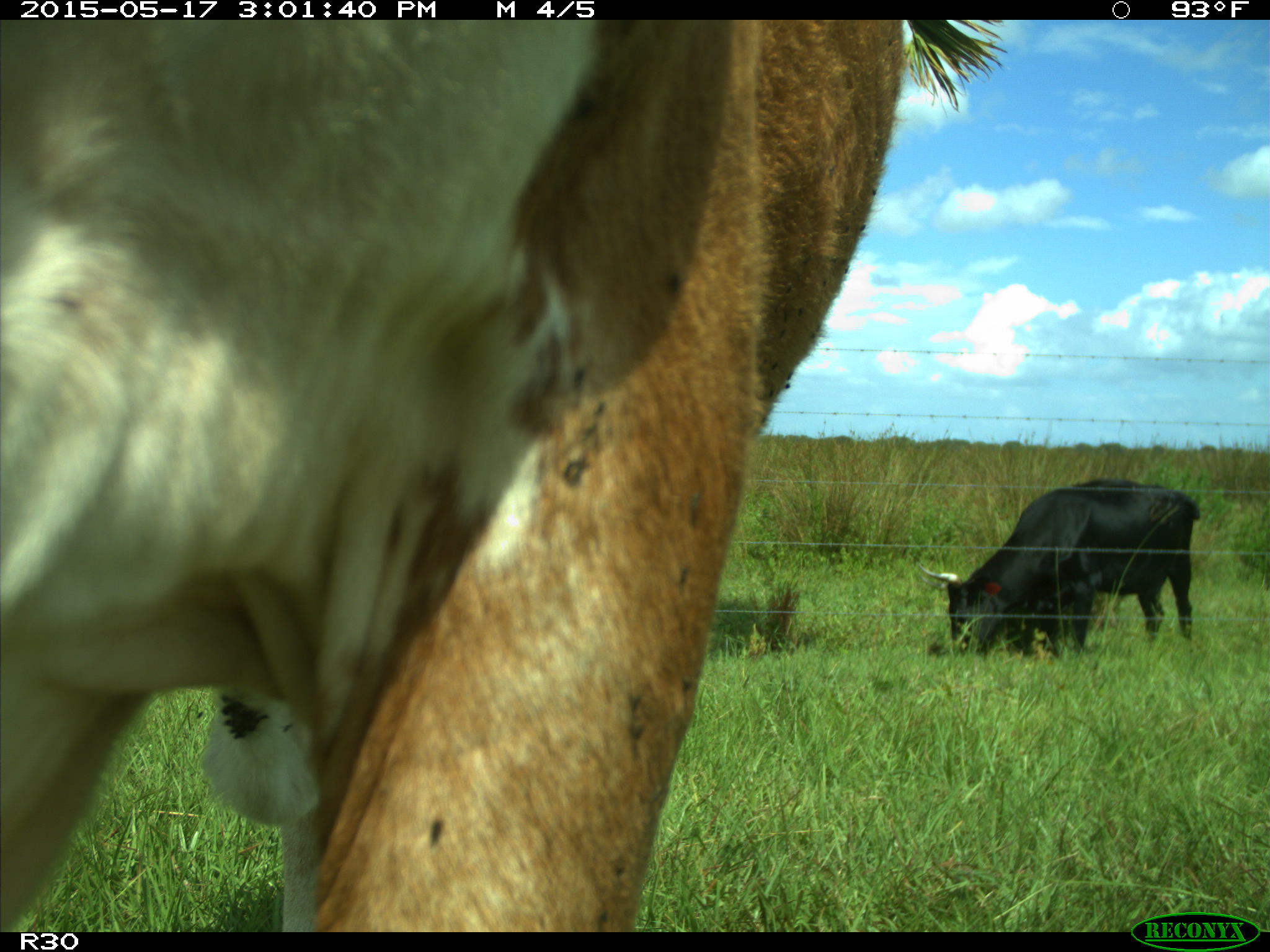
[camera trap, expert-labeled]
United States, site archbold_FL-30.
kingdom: Animalia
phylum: Chordata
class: Mammalia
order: Artiodactyla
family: Bovidae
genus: Bos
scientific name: Bos taurus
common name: domestic cow